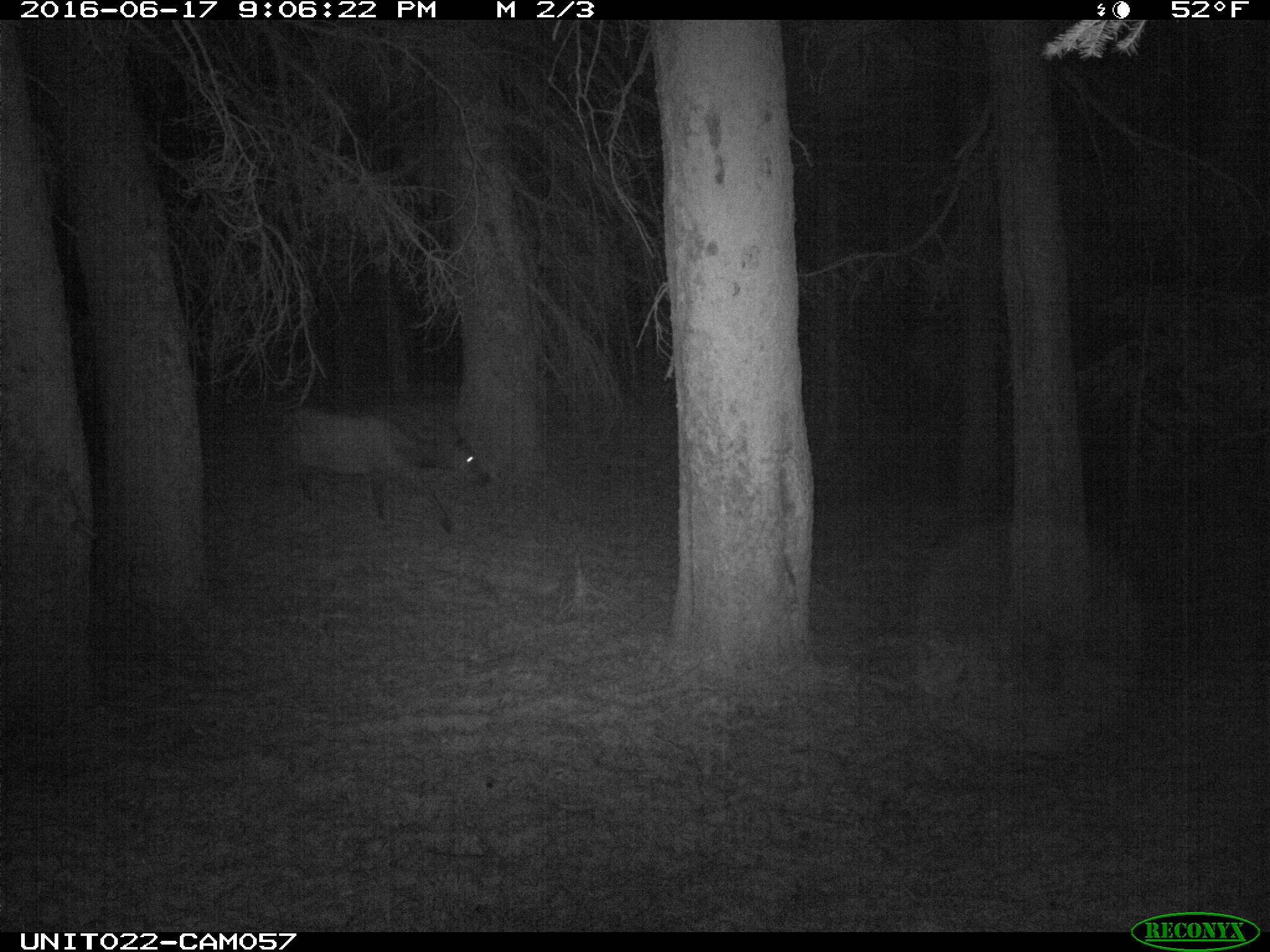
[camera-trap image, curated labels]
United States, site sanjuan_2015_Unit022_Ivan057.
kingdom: Animalia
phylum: Chordata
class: Mammalia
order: Artiodactyla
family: Cervidae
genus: Cervus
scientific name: Cervus elaphus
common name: red deer